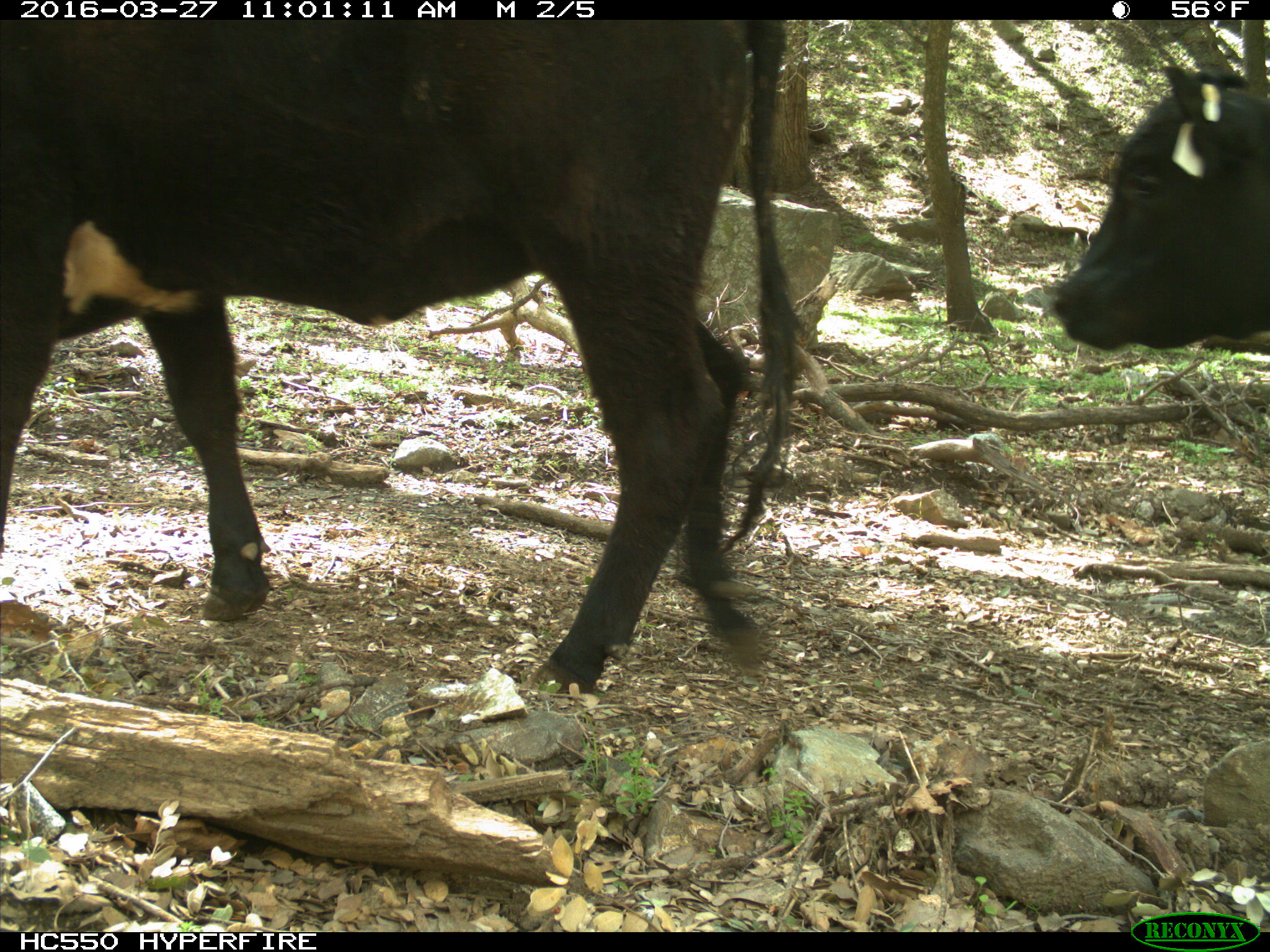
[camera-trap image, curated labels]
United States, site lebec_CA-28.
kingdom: Animalia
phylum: Chordata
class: Mammalia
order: Artiodactyla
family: Bovidae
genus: Bos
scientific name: Bos taurus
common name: domestic cow